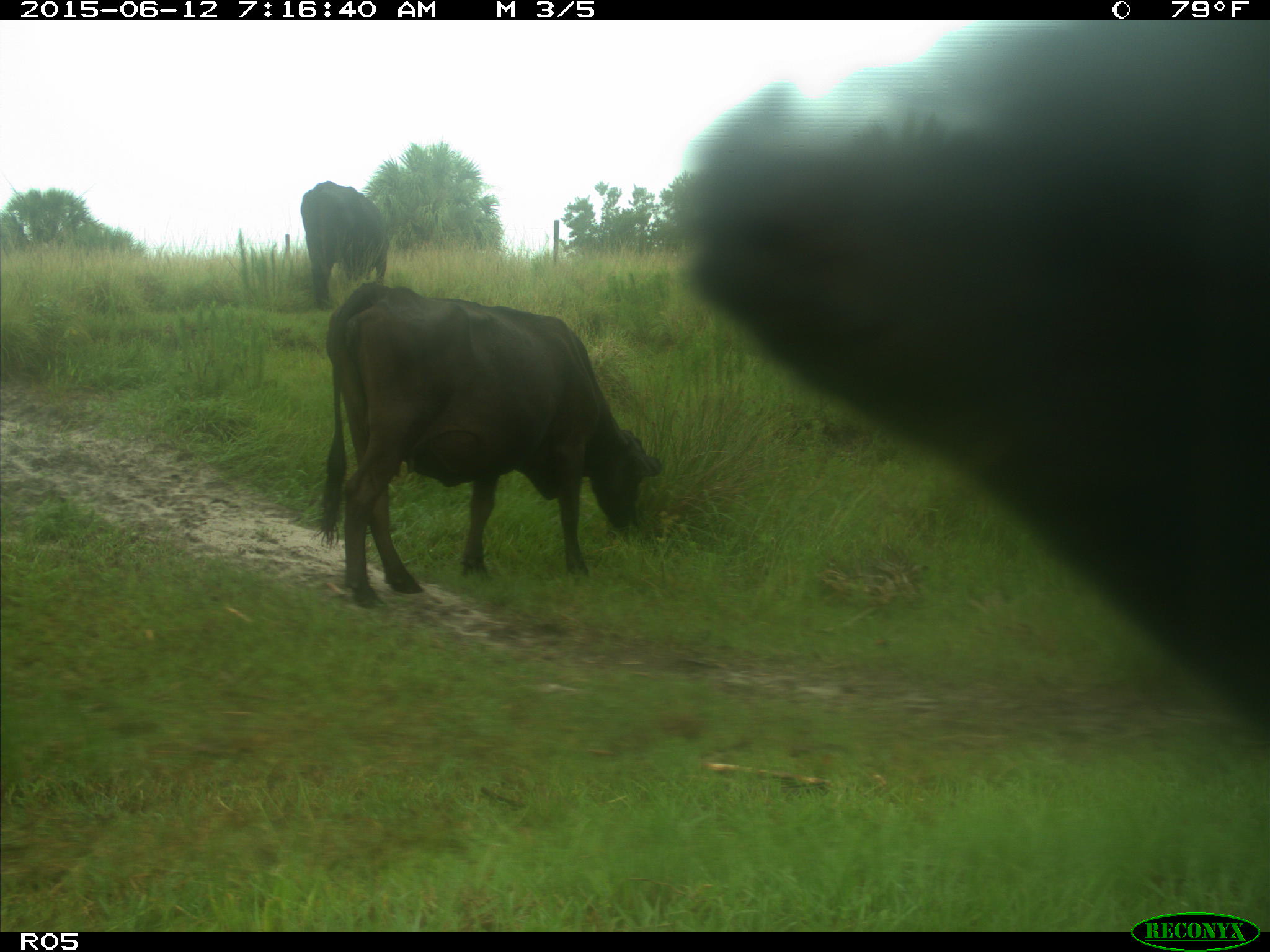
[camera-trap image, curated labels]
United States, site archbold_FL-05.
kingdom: Animalia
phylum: Chordata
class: Mammalia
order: Artiodactyla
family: Bovidae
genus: Bos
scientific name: Bos taurus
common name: domestic cow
Bos taurus (domestic cow).